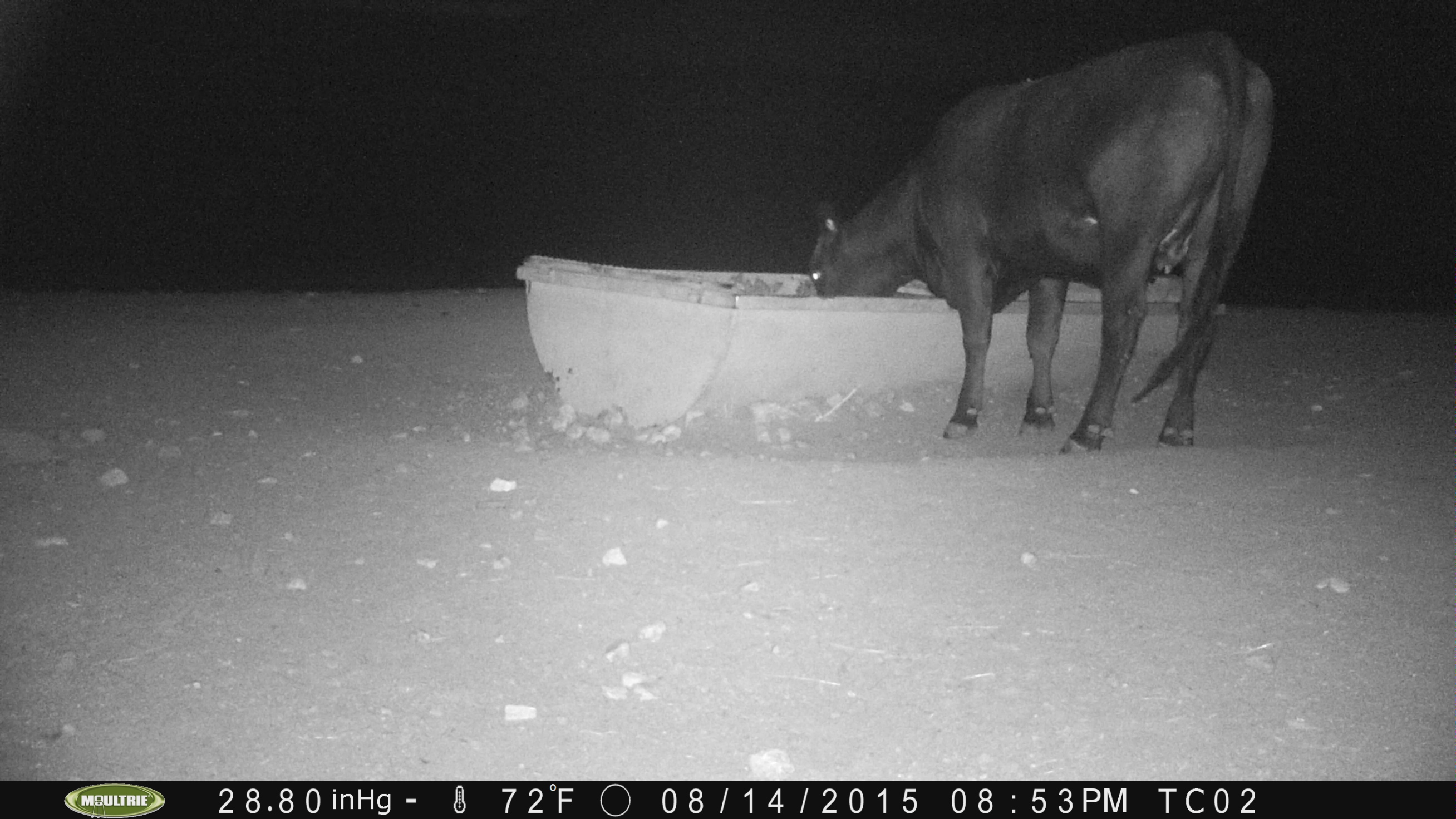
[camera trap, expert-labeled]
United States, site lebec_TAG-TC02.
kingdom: Animalia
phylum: Chordata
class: Mammalia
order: Artiodactyla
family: Bovidae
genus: Bos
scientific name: Bos taurus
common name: domestic cow